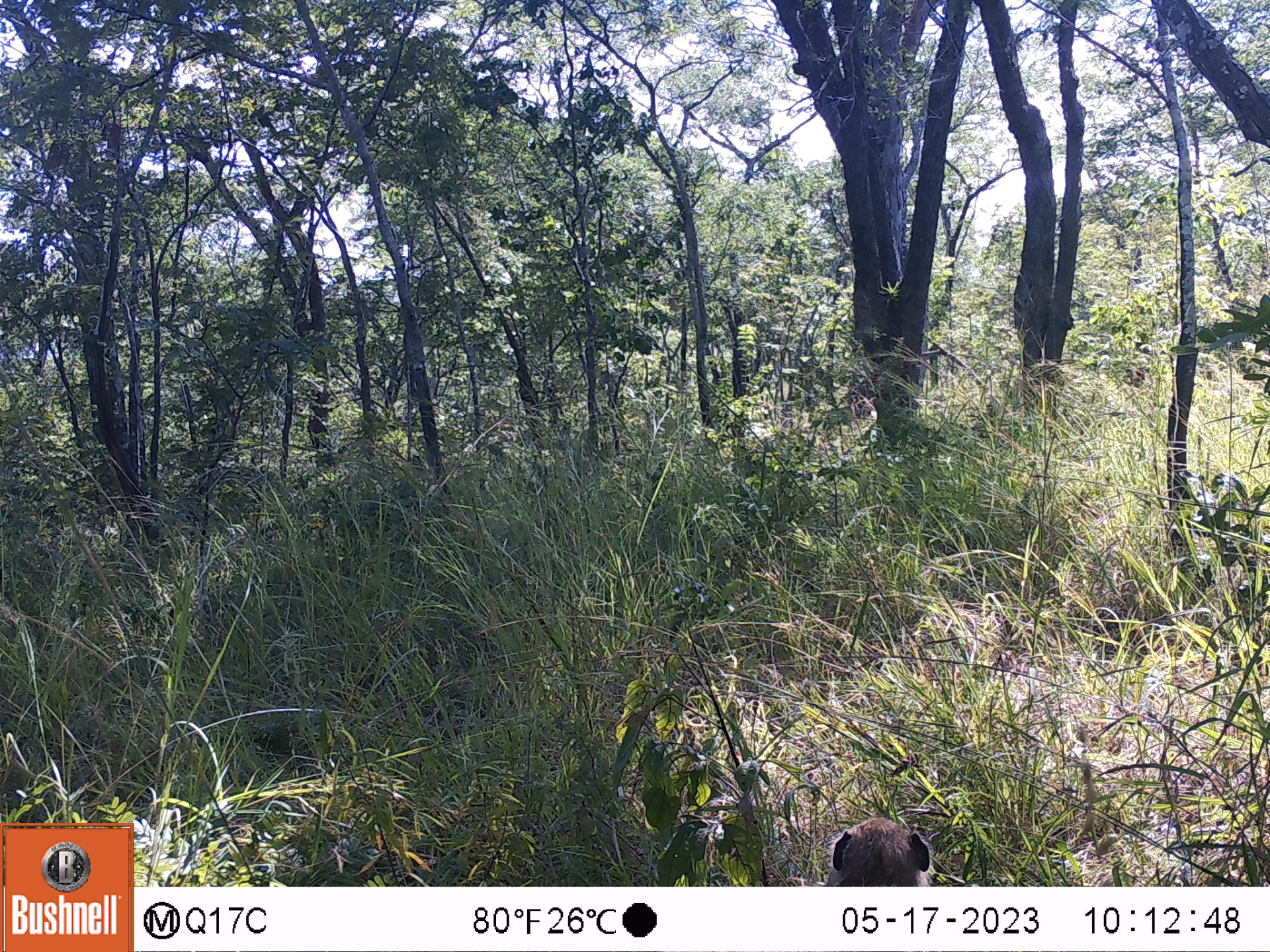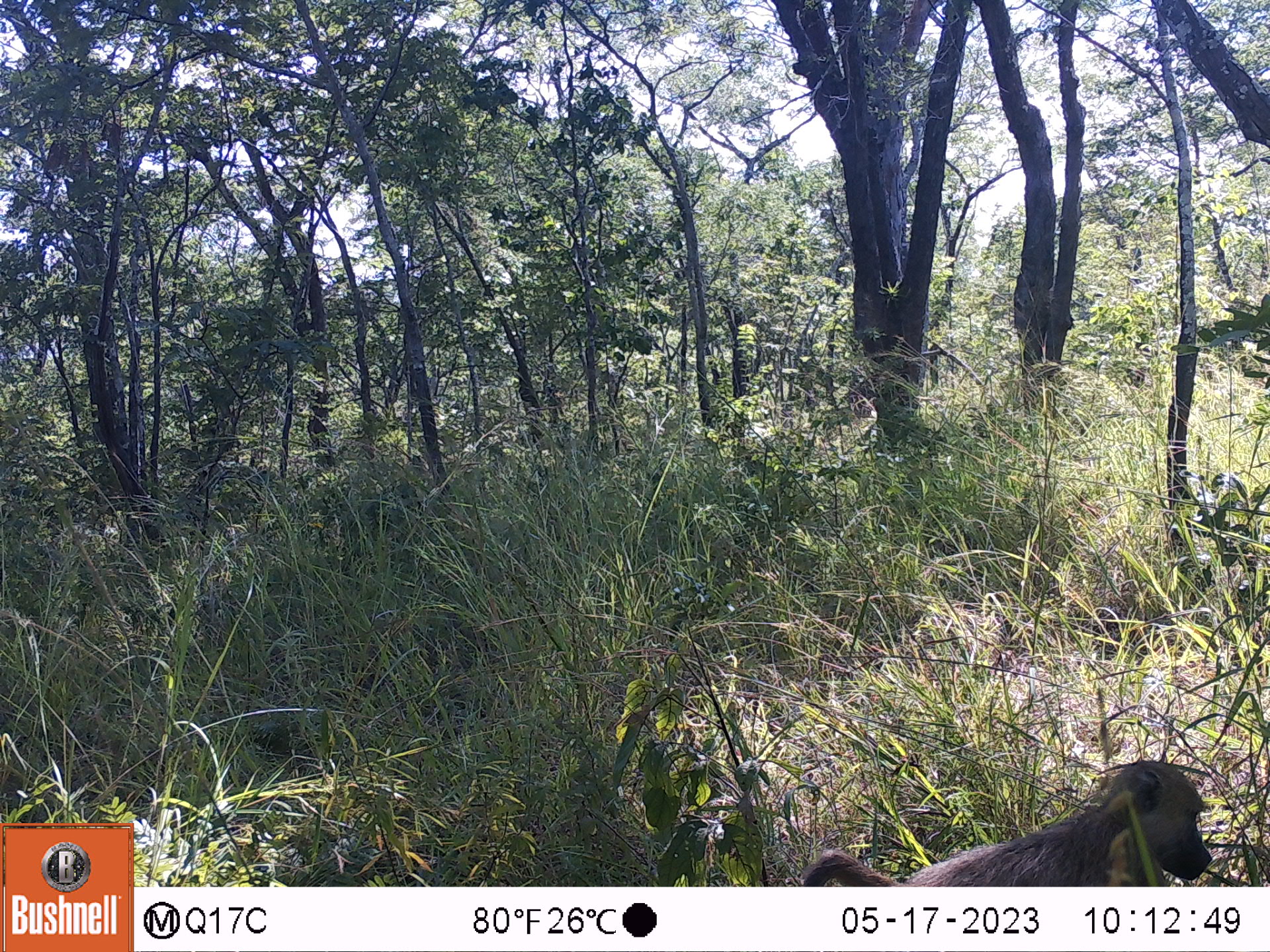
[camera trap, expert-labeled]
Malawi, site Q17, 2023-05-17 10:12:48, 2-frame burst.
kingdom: Animalia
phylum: Chordata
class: Mammalia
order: Primates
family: Cercopithecidae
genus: Papio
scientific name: Papio cynocephalus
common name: yellow baboon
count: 1